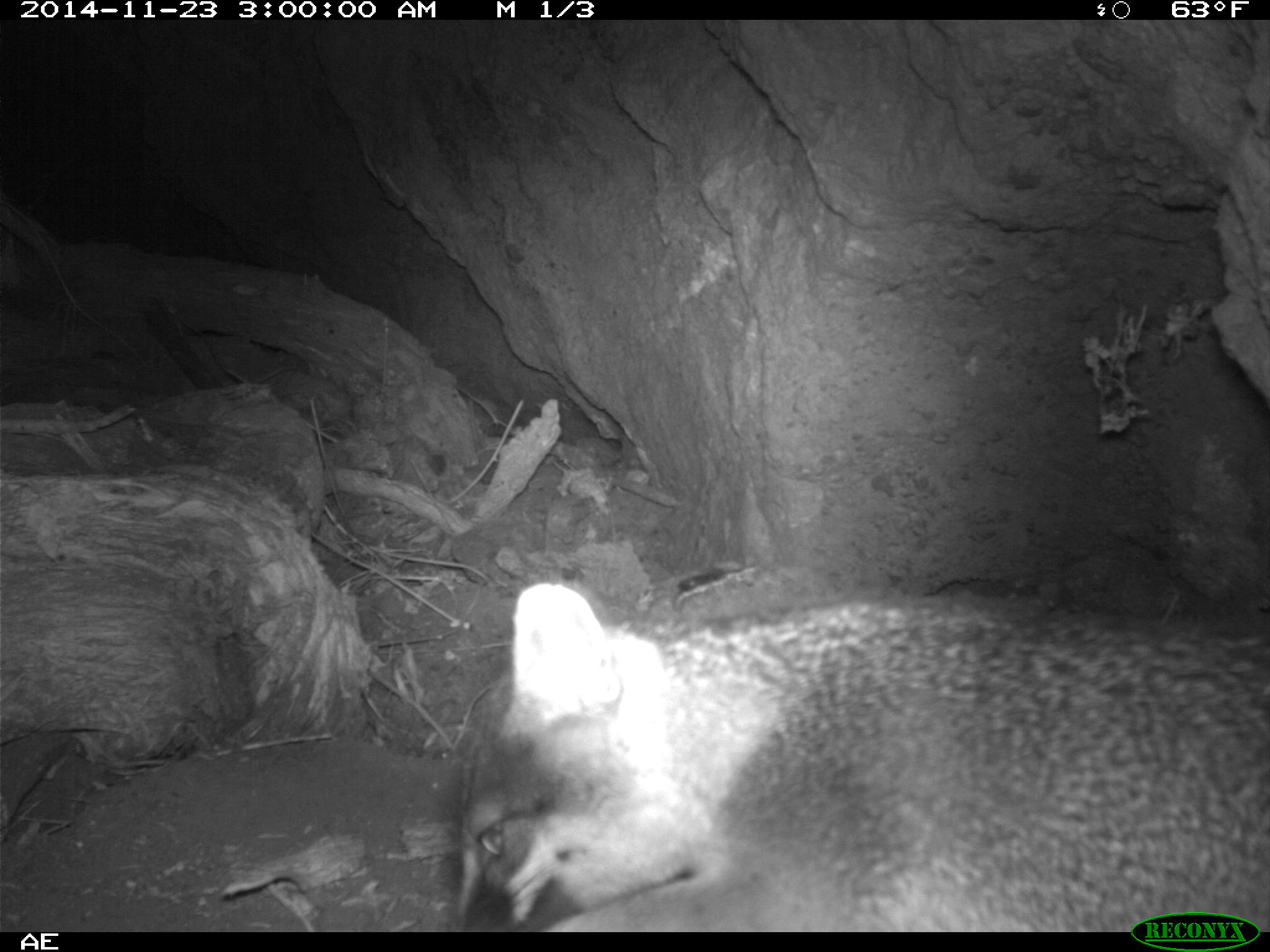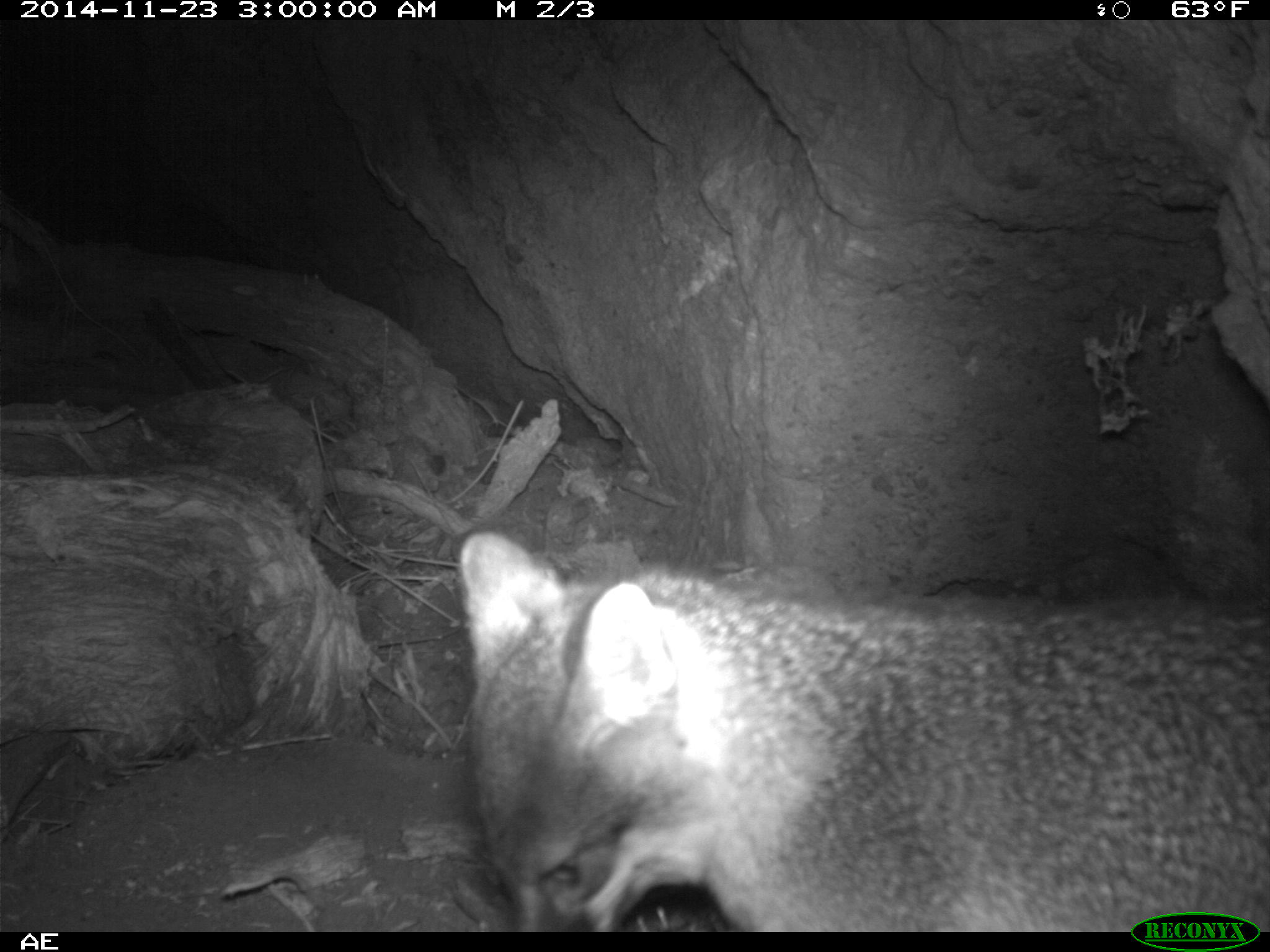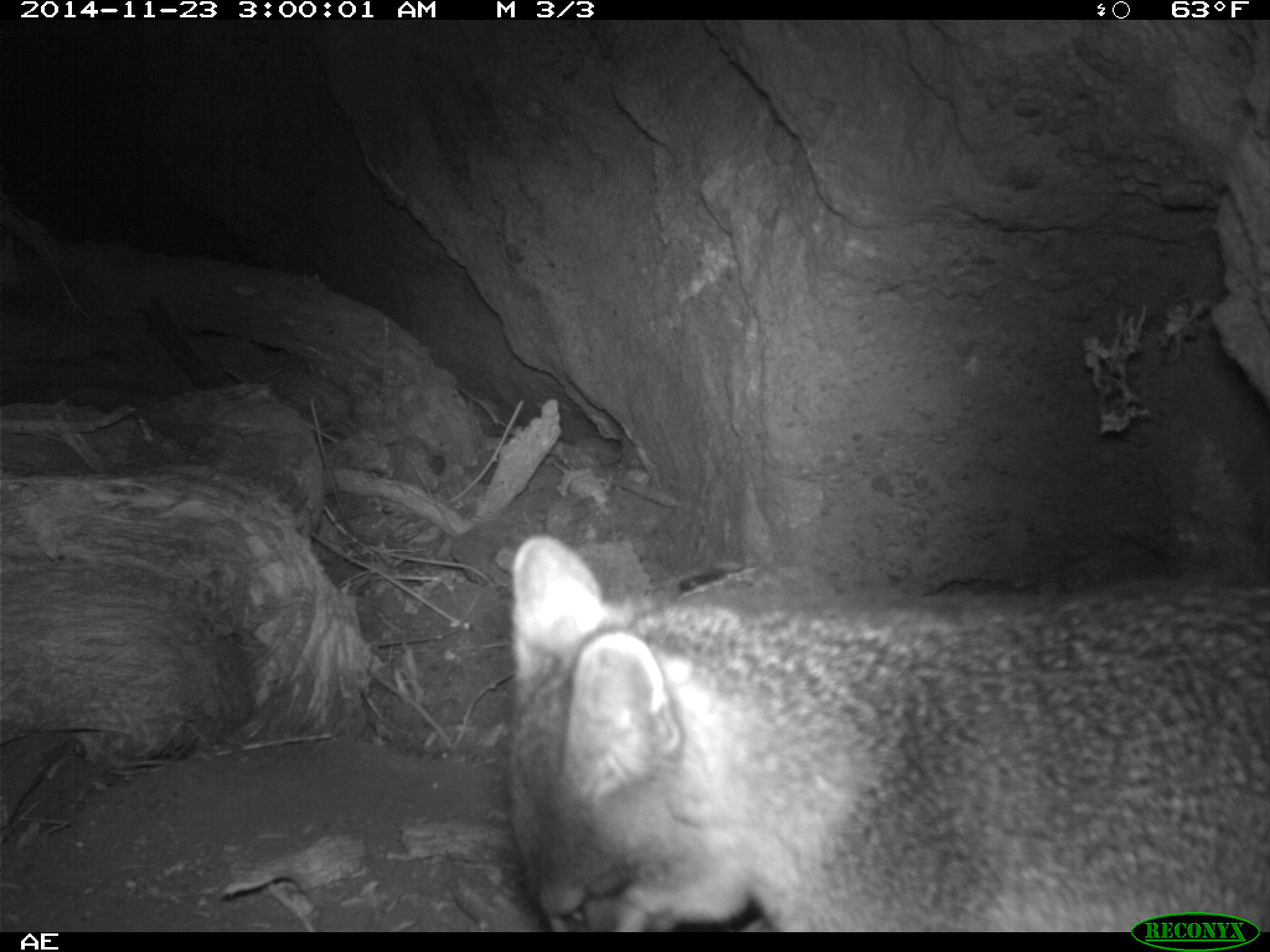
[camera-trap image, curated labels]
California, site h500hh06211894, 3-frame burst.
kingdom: Animalia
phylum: Chordata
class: Mammalia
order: Carnivora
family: Canidae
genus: Urocyon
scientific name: Urocyon littoralis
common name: island fox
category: fox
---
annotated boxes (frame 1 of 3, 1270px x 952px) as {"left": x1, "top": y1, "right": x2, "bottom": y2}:
fox: {"left": 456, "top": 582, "right": 1269, "bottom": 930}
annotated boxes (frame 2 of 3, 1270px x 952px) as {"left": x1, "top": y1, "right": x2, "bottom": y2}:
fox: {"left": 458, "top": 529, "right": 1269, "bottom": 931}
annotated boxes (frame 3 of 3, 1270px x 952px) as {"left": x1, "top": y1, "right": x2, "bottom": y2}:
fox: {"left": 507, "top": 536, "right": 1269, "bottom": 928}